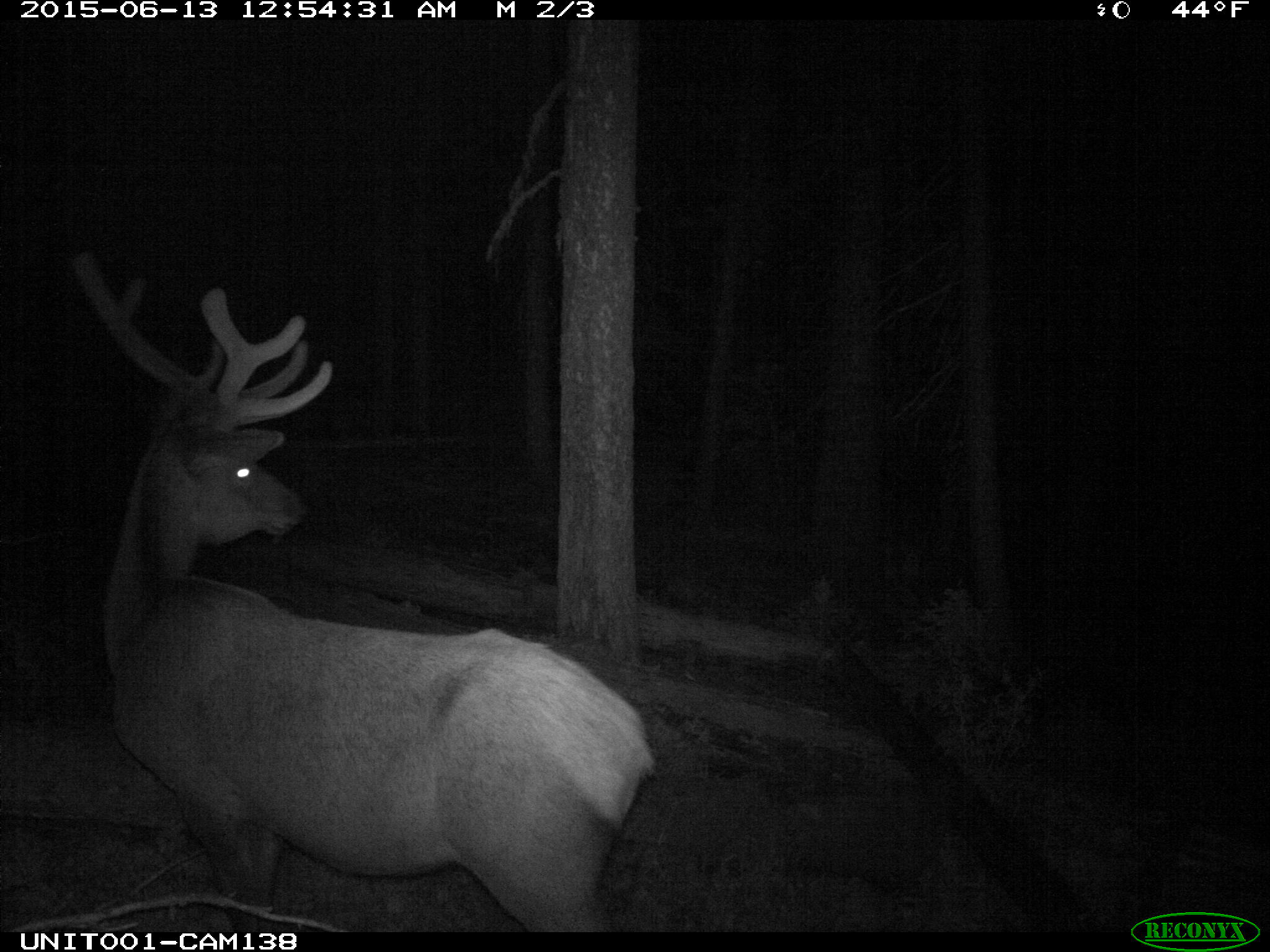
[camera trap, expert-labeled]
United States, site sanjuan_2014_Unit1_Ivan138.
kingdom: Animalia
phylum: Chordata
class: Mammalia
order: Artiodactyla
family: Cervidae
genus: Cervus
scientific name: Cervus elaphus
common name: red deer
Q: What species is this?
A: Cervus elaphus (red deer).